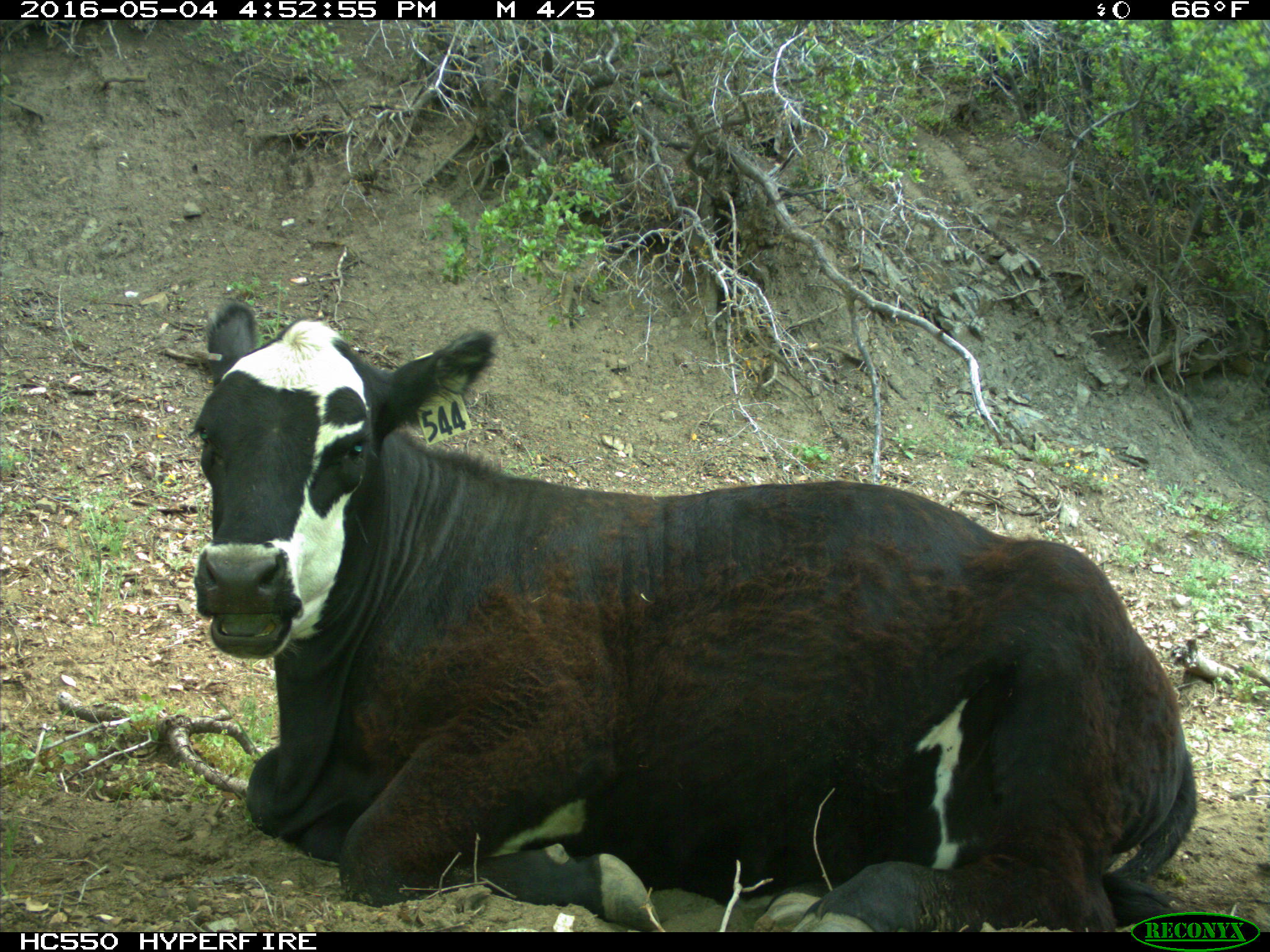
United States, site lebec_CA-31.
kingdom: Animalia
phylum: Chordata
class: Mammalia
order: Artiodactyla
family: Bovidae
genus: Bos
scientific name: Bos taurus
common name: domestic cow